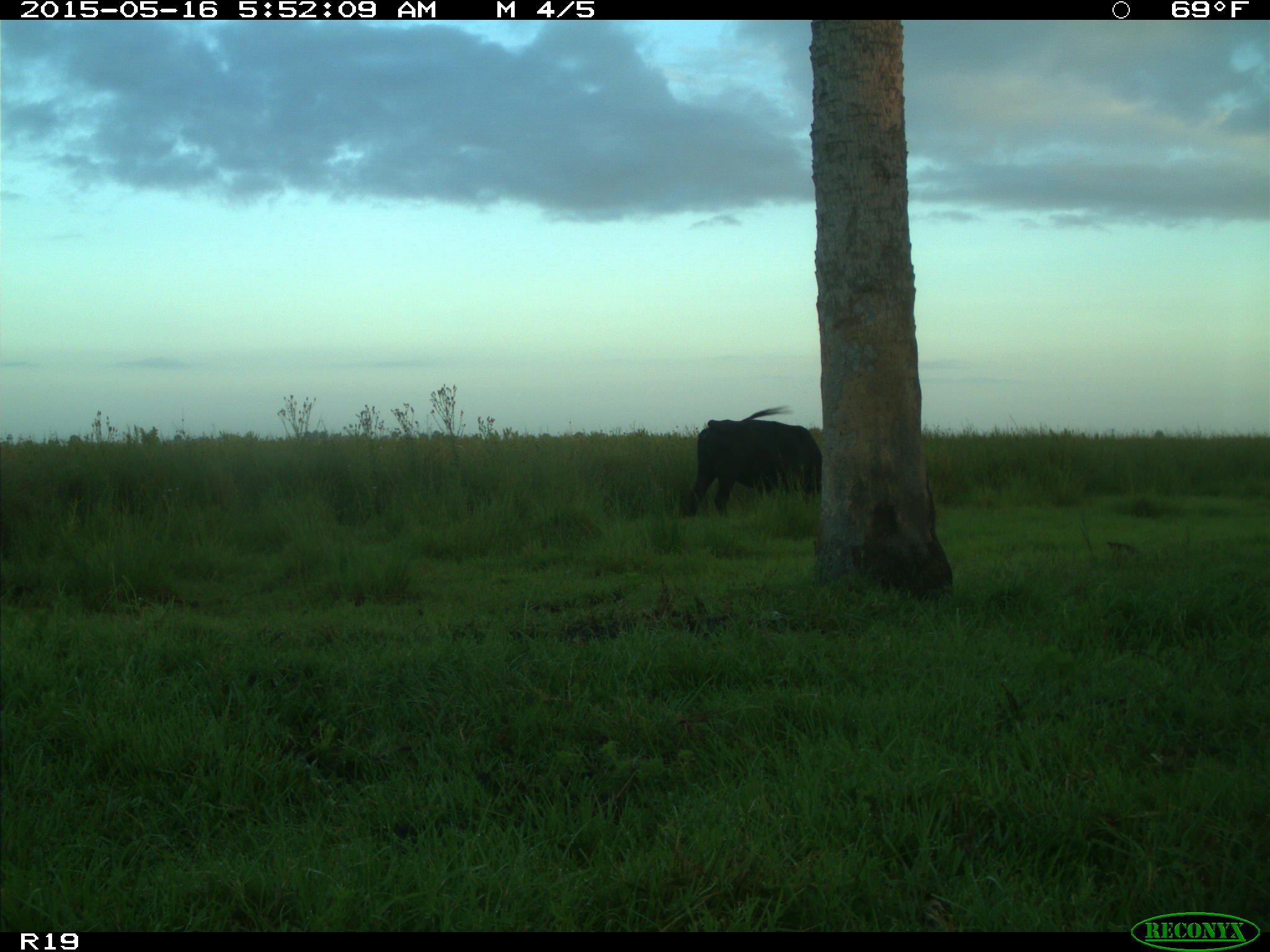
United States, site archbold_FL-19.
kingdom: Animalia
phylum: Chordata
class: Mammalia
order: Artiodactyla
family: Bovidae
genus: Bos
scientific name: Bos taurus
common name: domestic cow